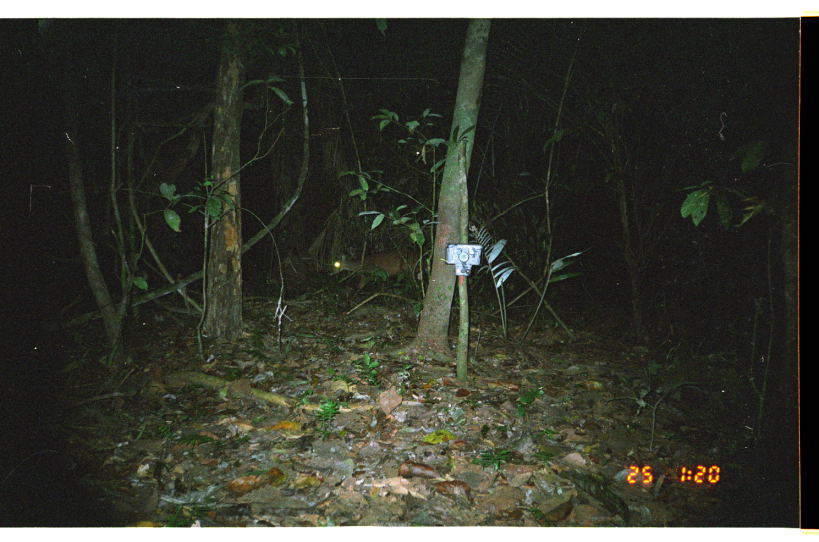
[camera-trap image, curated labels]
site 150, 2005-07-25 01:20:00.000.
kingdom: Animalia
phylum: Chordata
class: Mammalia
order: Artiodactyla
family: Cervidae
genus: Mazama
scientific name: Mazama americana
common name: red brocket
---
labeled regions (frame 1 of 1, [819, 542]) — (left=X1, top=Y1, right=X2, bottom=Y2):
mazama americana: (left=325, top=248, right=428, bottom=303)